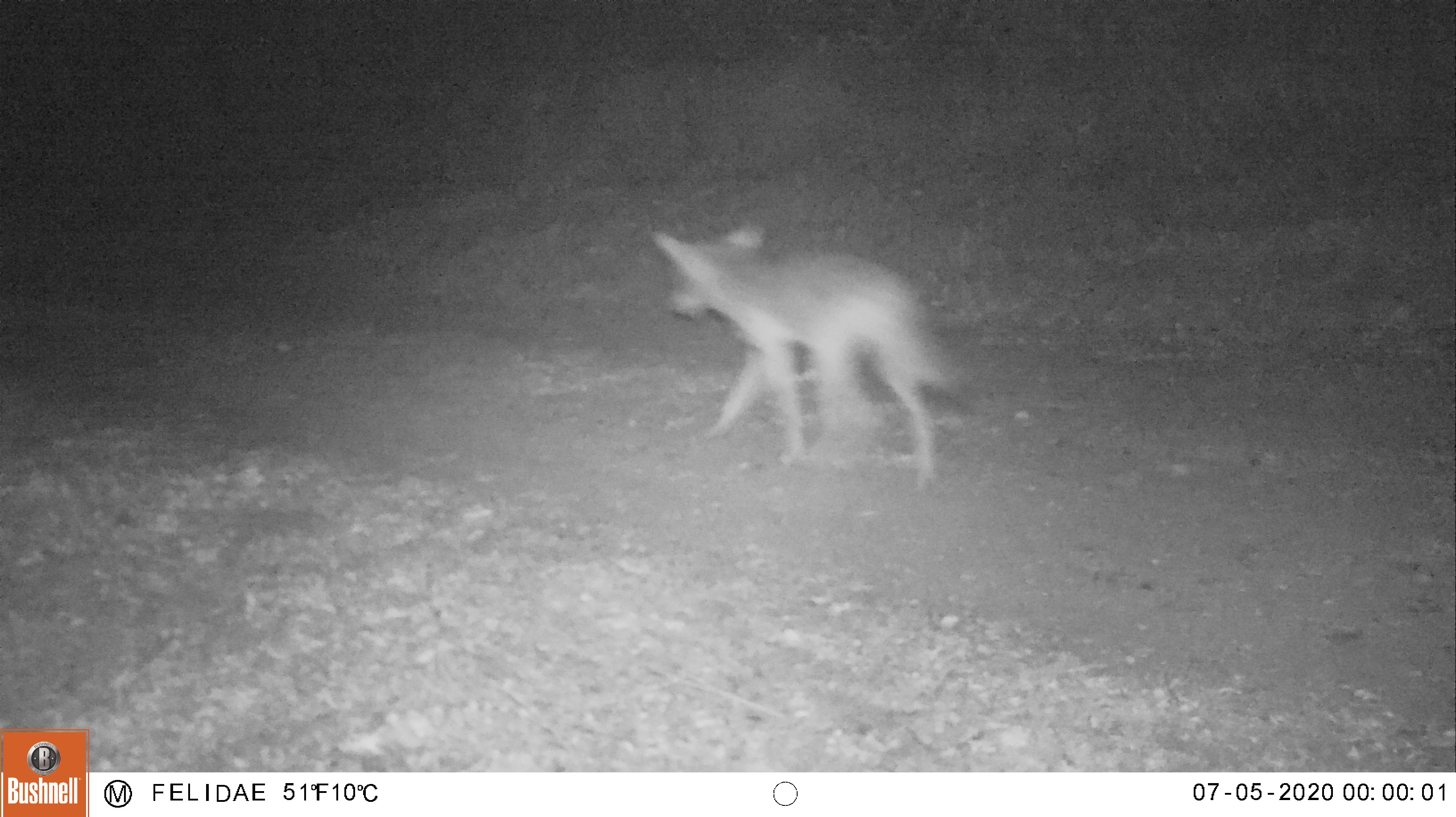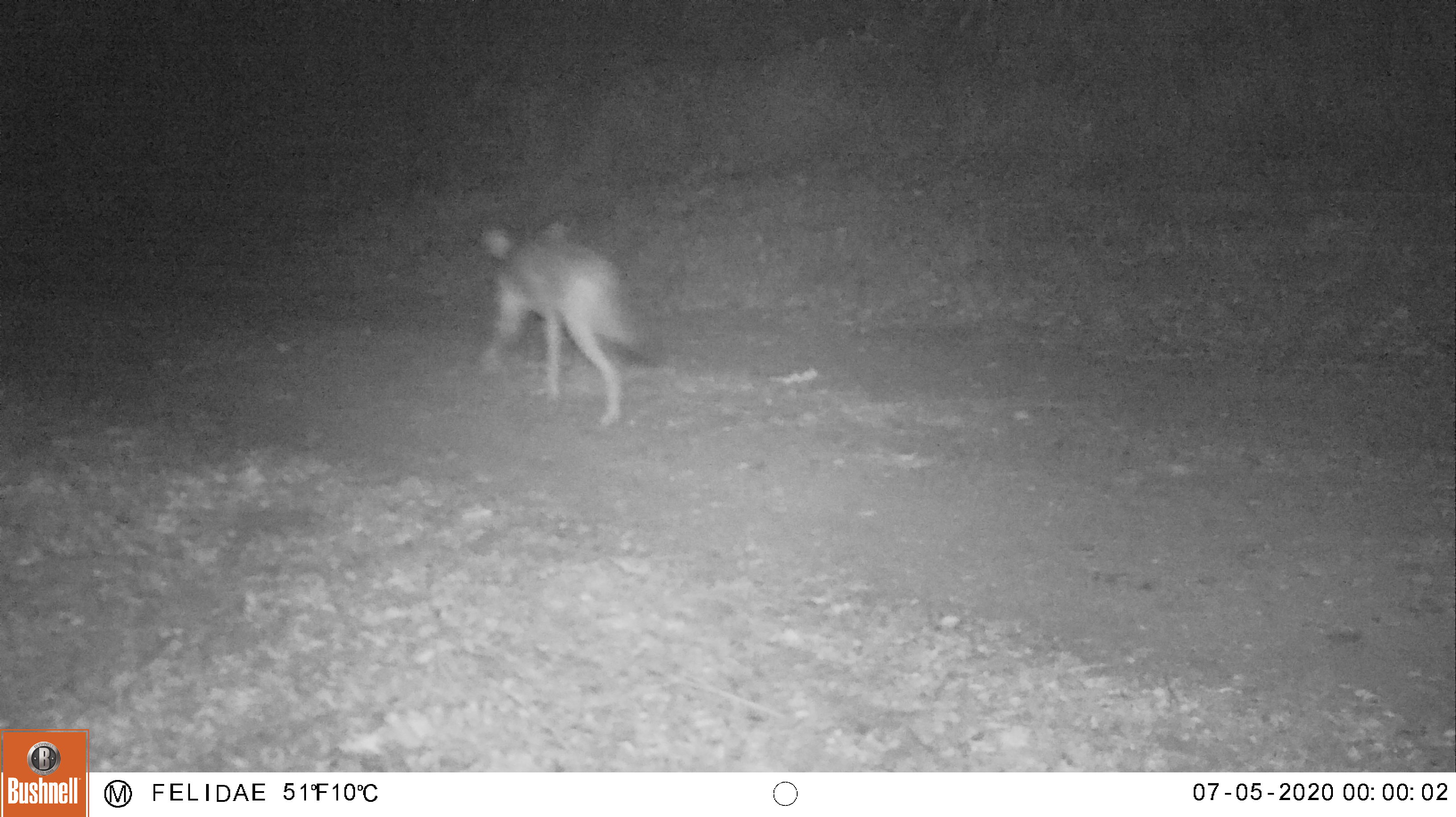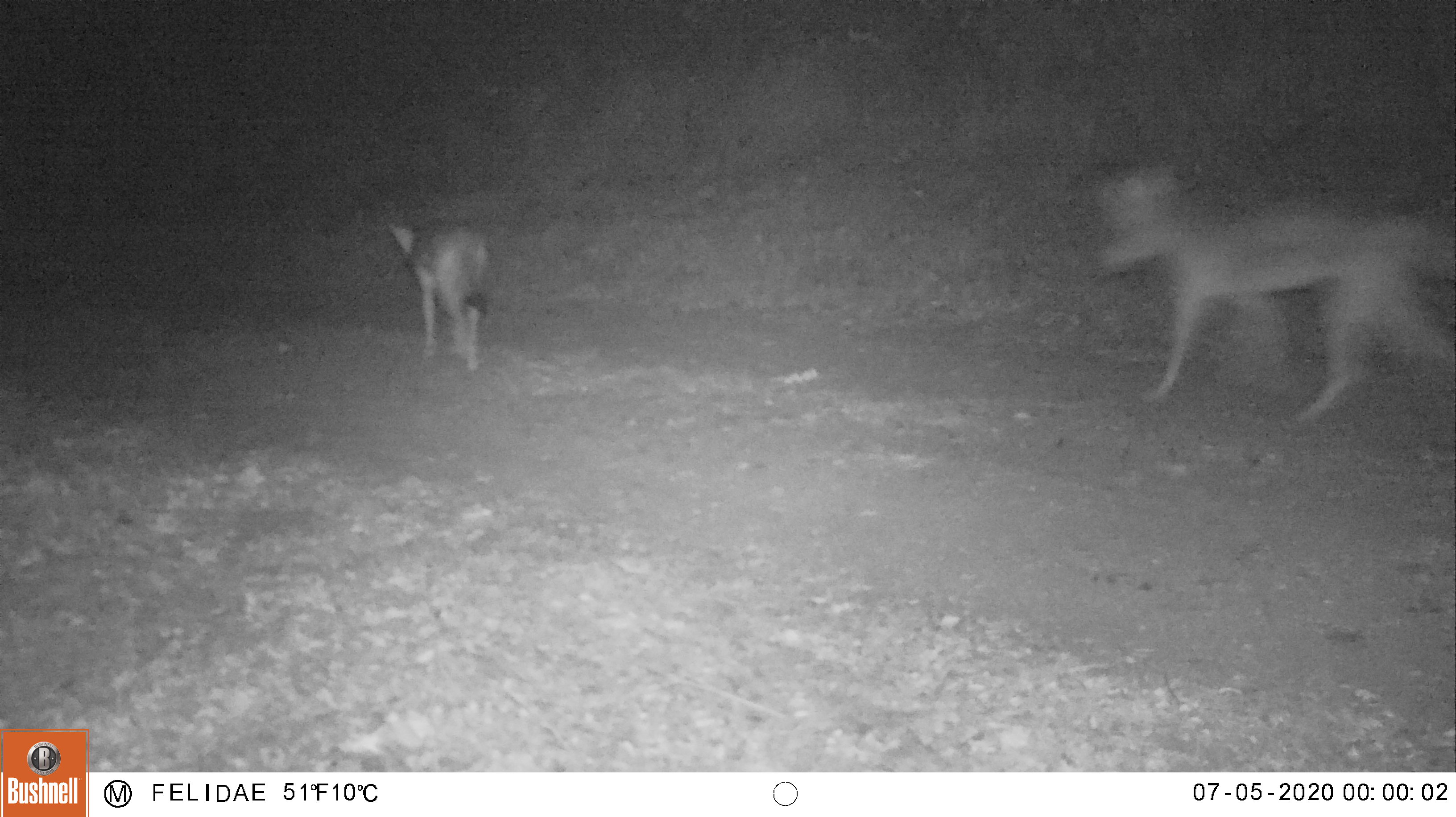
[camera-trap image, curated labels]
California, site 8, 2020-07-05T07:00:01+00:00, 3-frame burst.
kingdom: Animalia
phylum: Chordata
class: Mammalia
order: Carnivora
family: Canidae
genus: Canis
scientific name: Canis latrans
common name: coyote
Coyote (Canis latrans).